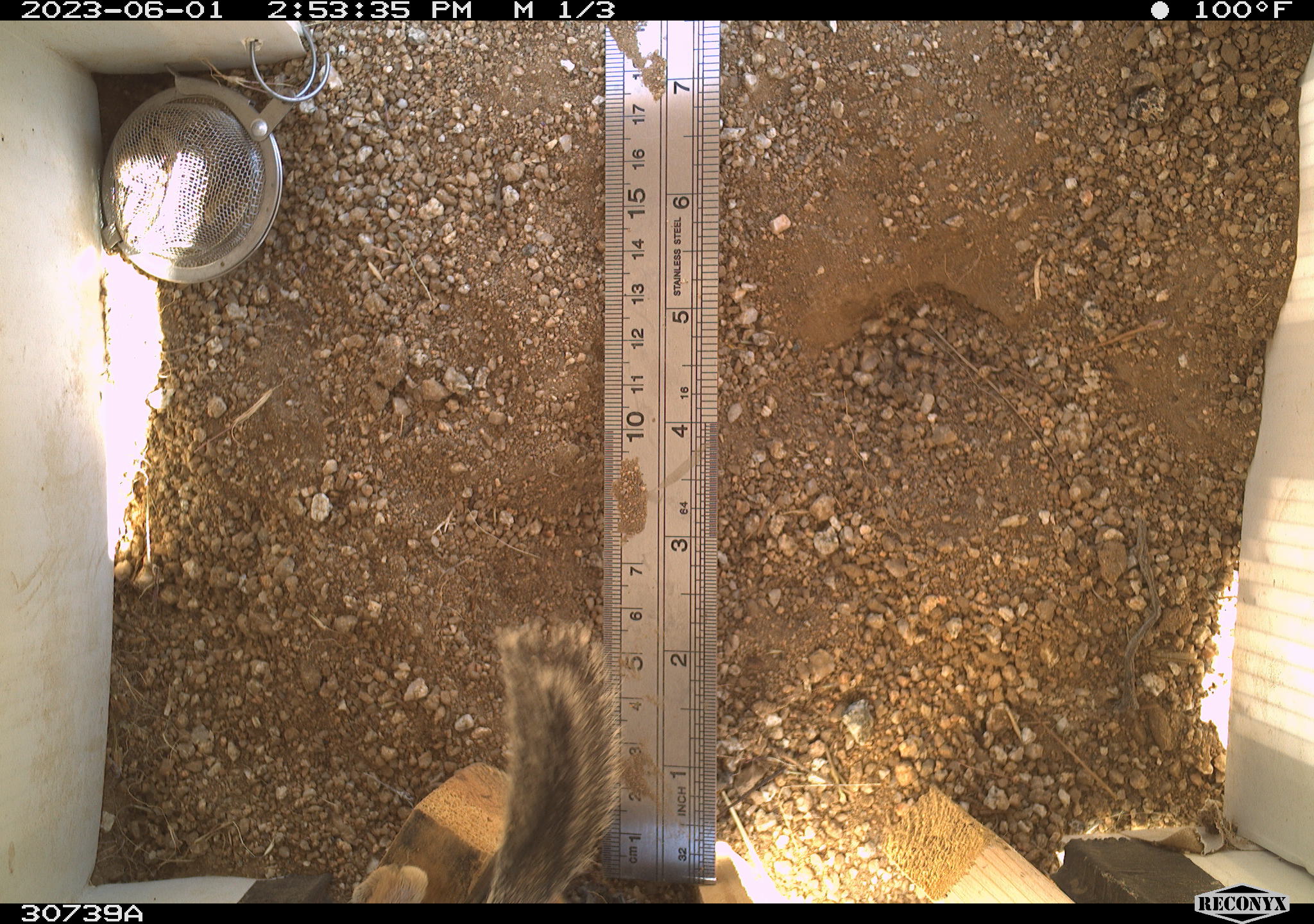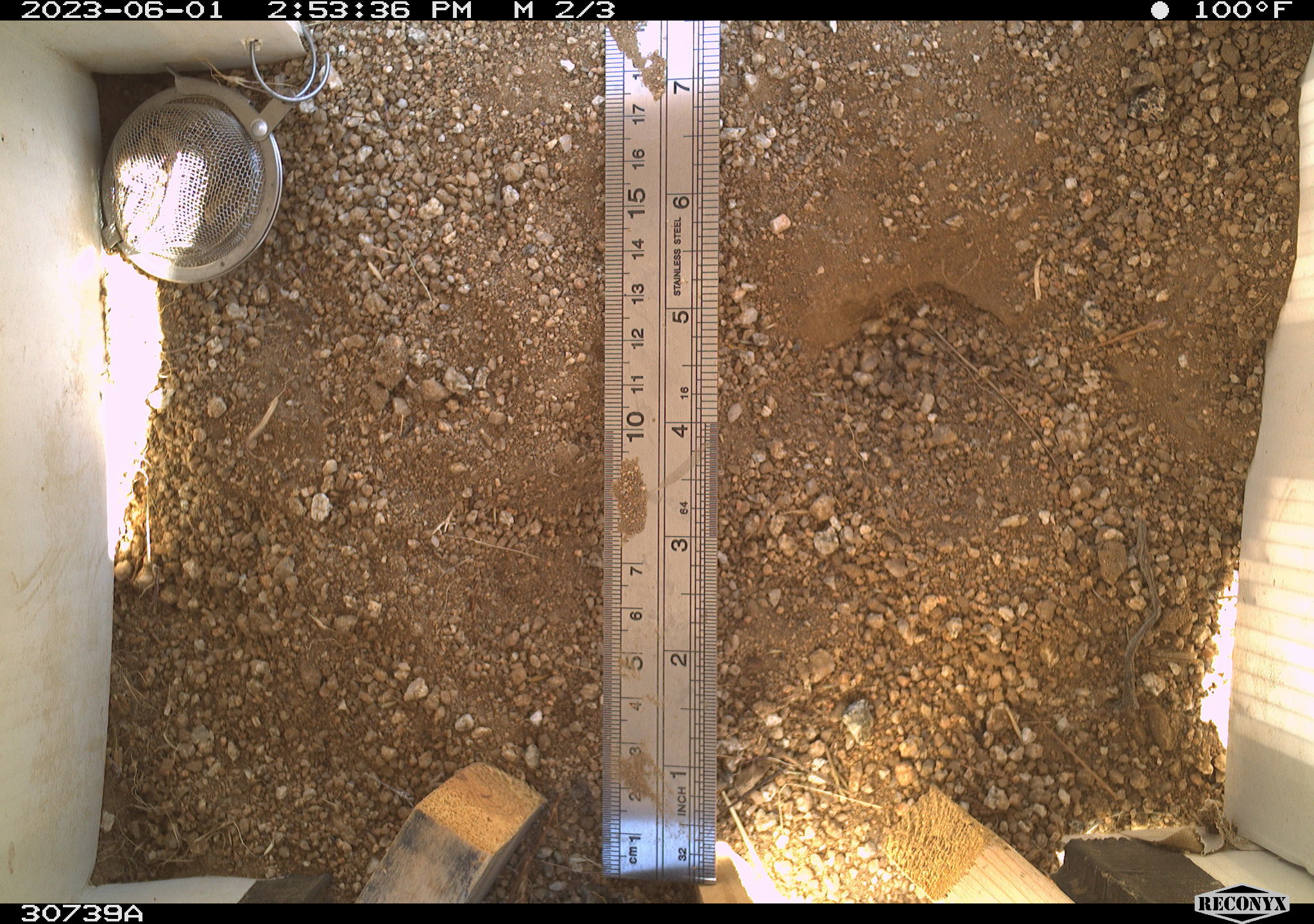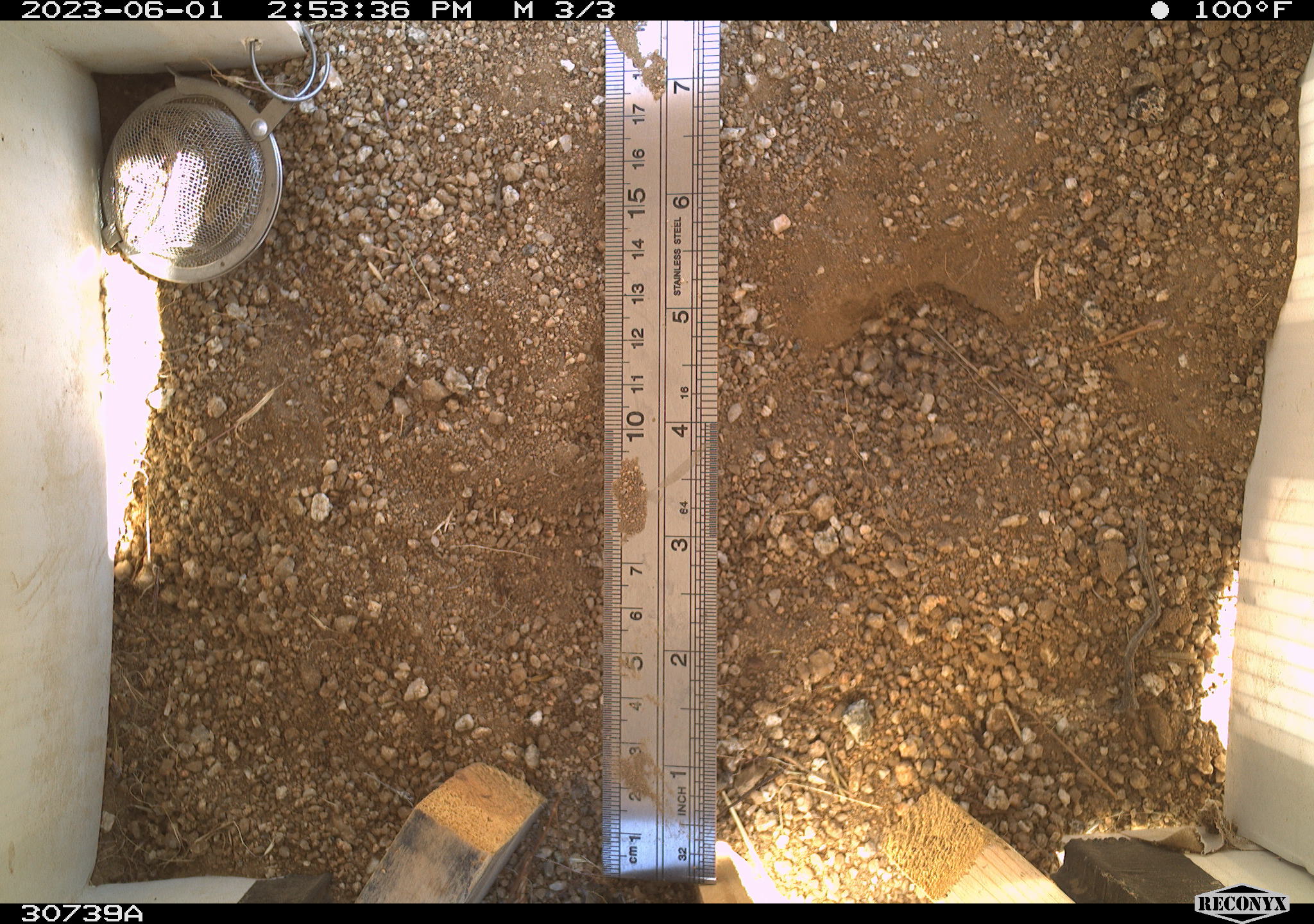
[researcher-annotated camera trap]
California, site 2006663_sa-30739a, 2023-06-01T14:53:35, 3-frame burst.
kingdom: Animalia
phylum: Chordata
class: Mammalia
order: Rodentia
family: Sciuridae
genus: Ammospermophilus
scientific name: Ammospermophilus leucurus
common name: white-tailed antelope squirrel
White-tailed antelope squirrel (Ammospermophilus leucurus).